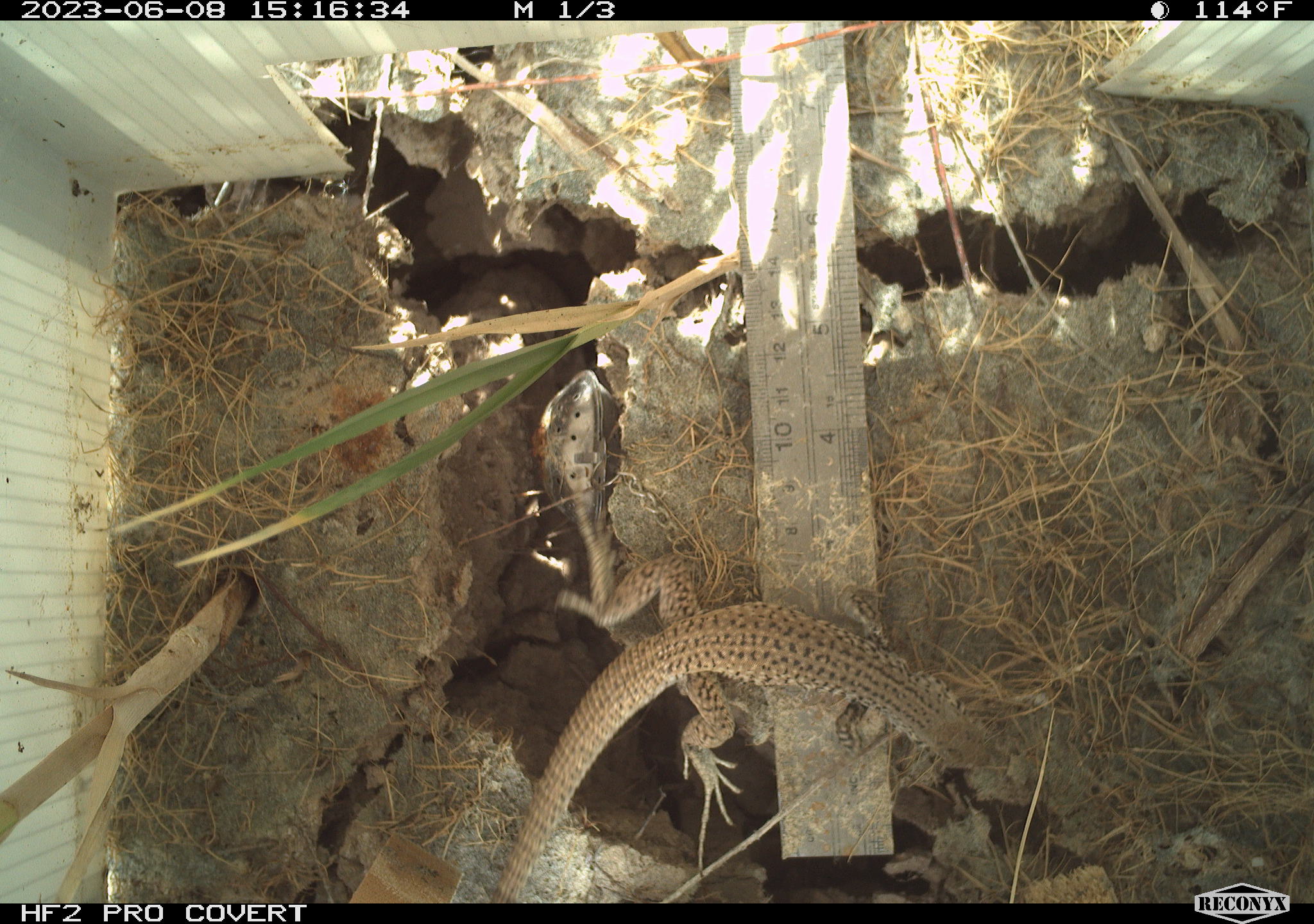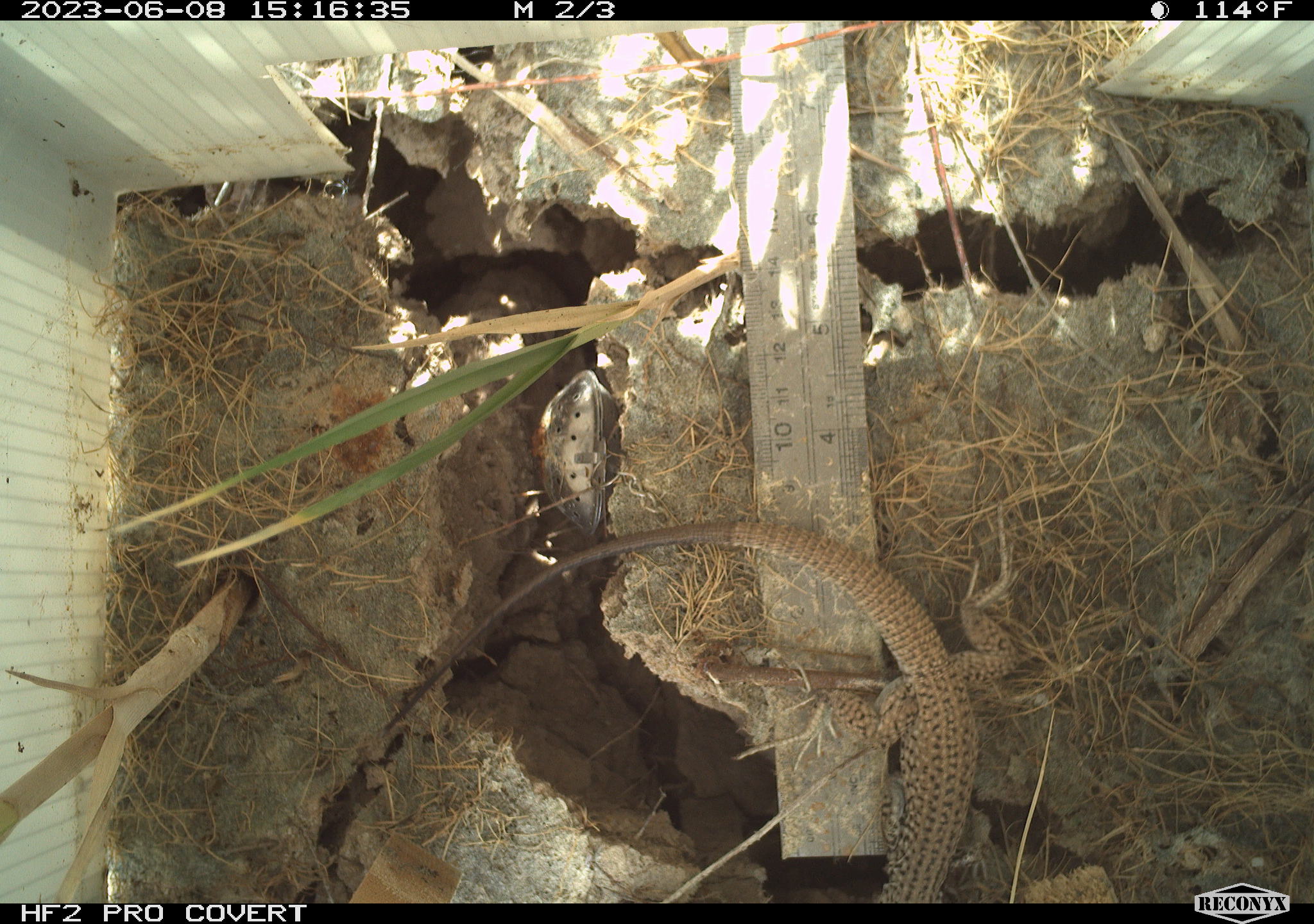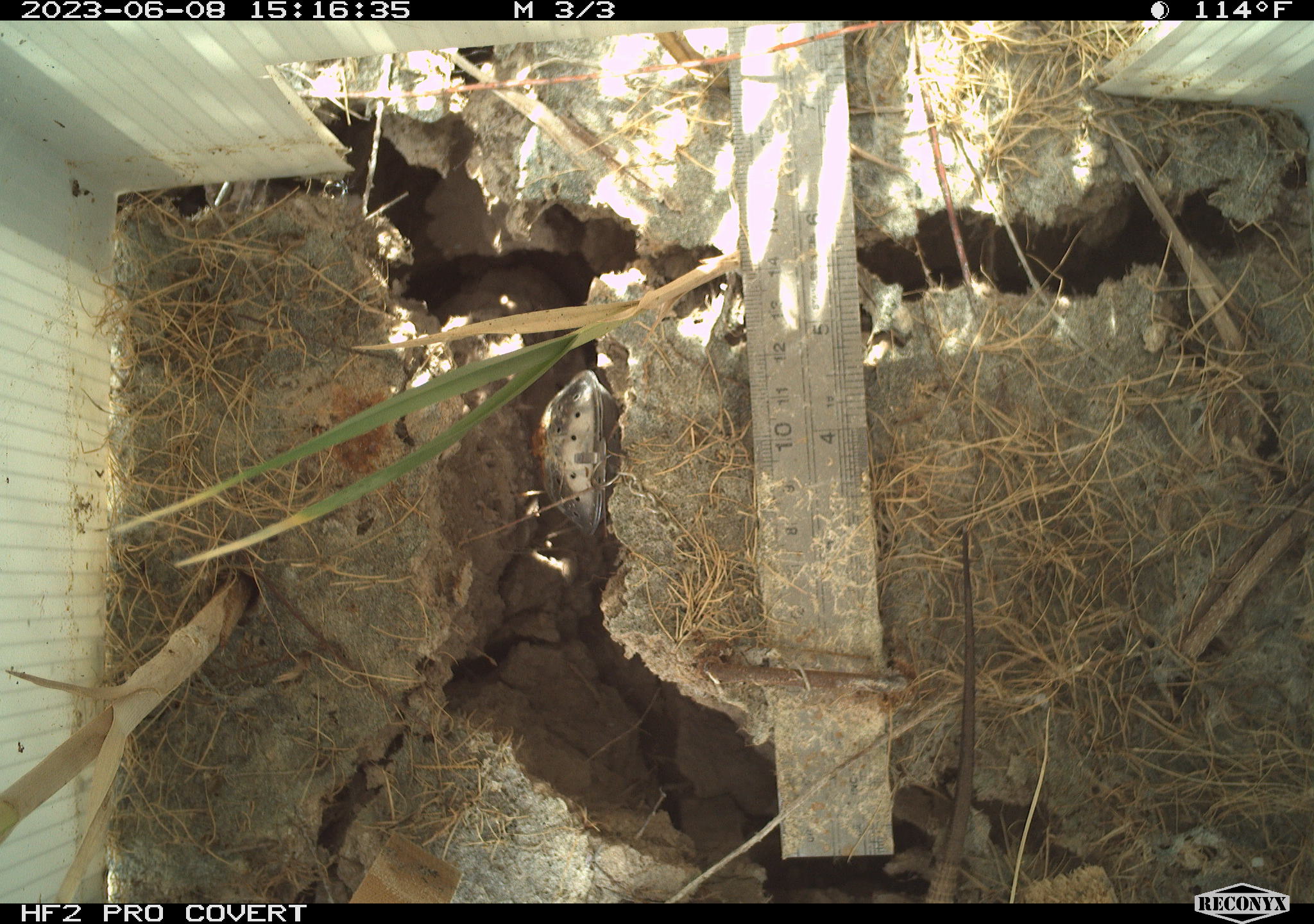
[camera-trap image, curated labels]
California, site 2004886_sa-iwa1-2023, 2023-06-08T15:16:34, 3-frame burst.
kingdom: Animalia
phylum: Chordata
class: Reptilia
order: Squamata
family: Teiidae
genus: Aspidoscelis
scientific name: Aspidoscelis tigris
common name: western whiptail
Western whiptail (Aspidoscelis tigris).